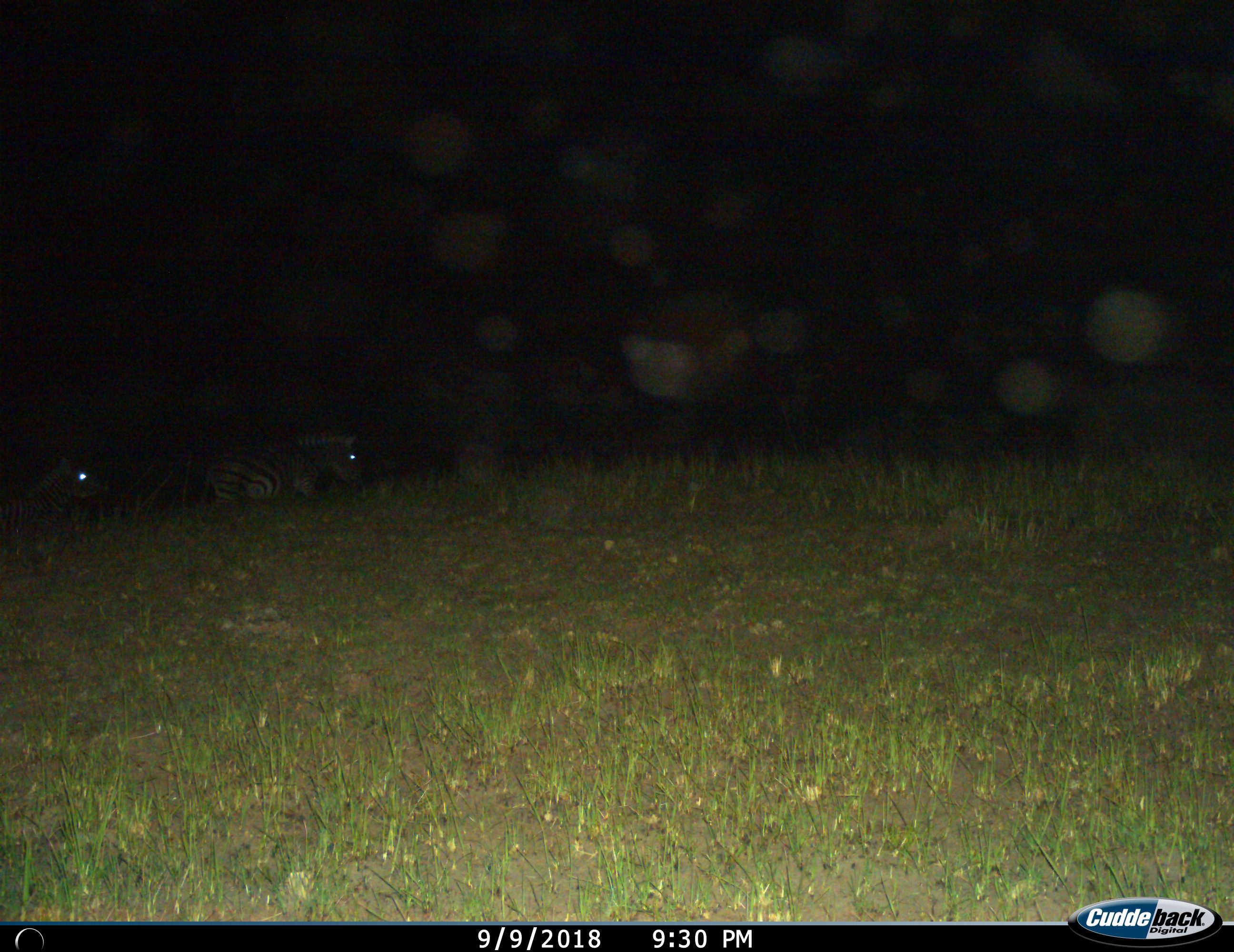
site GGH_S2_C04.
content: unidentified animal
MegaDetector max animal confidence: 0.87